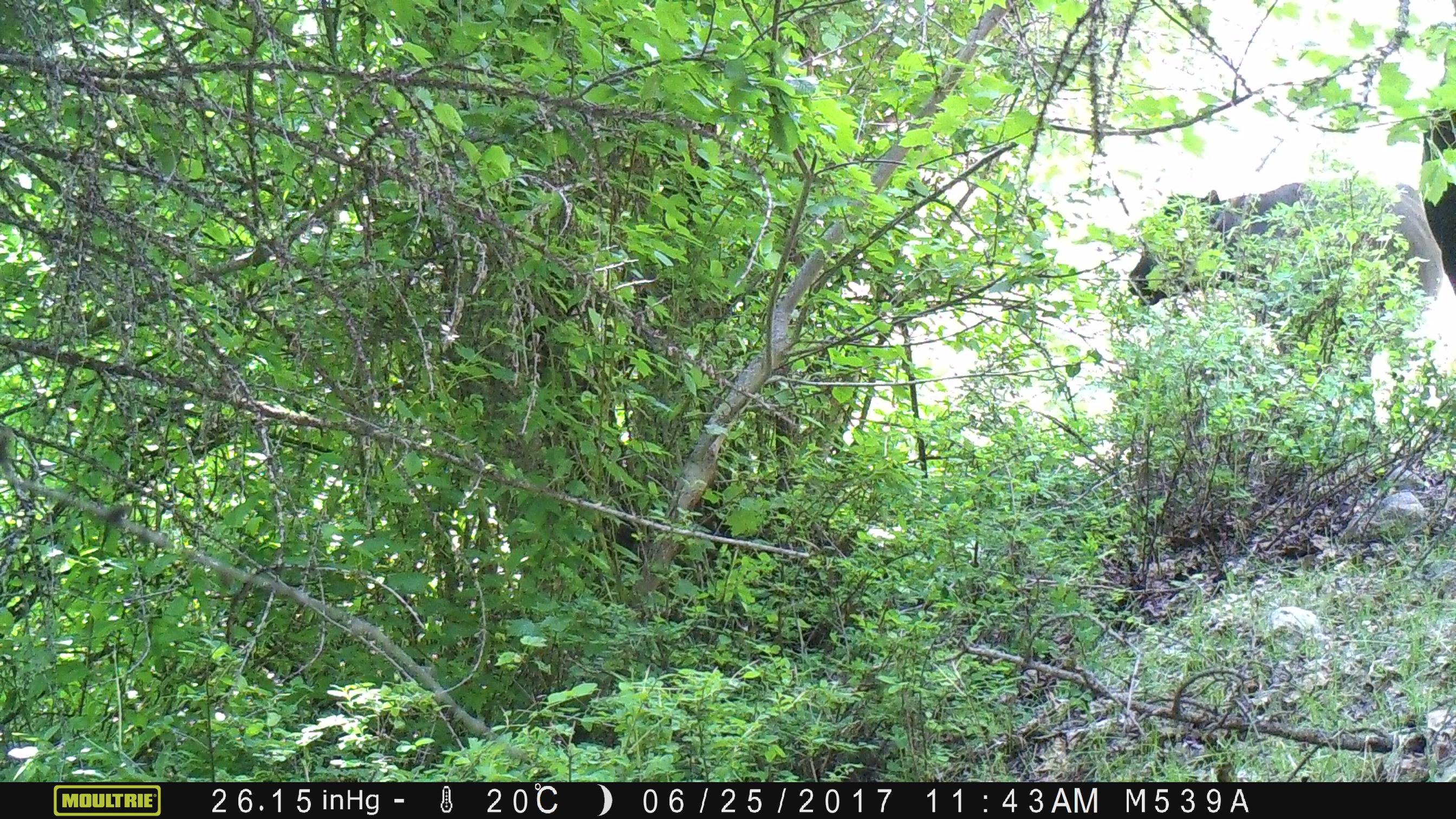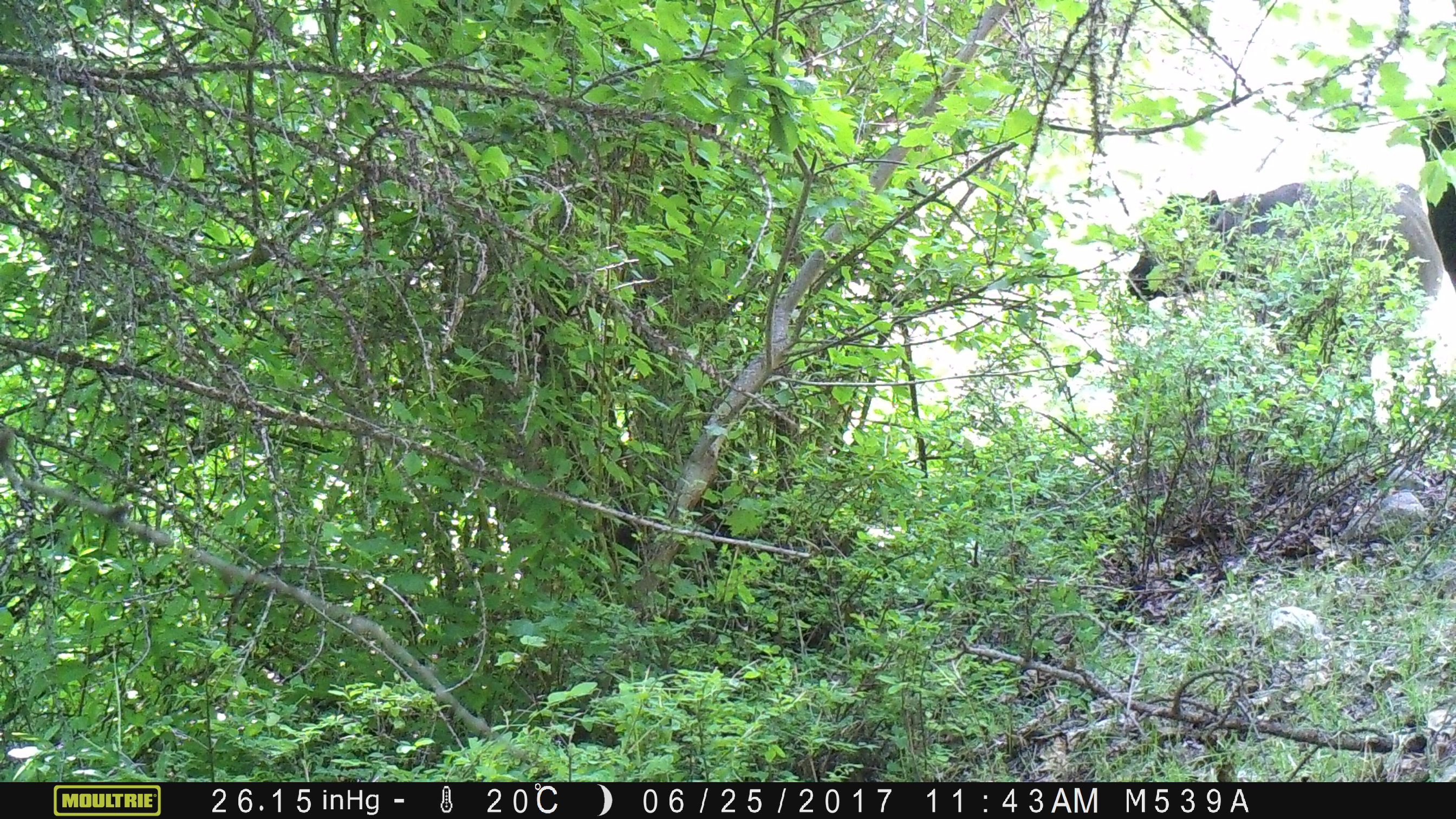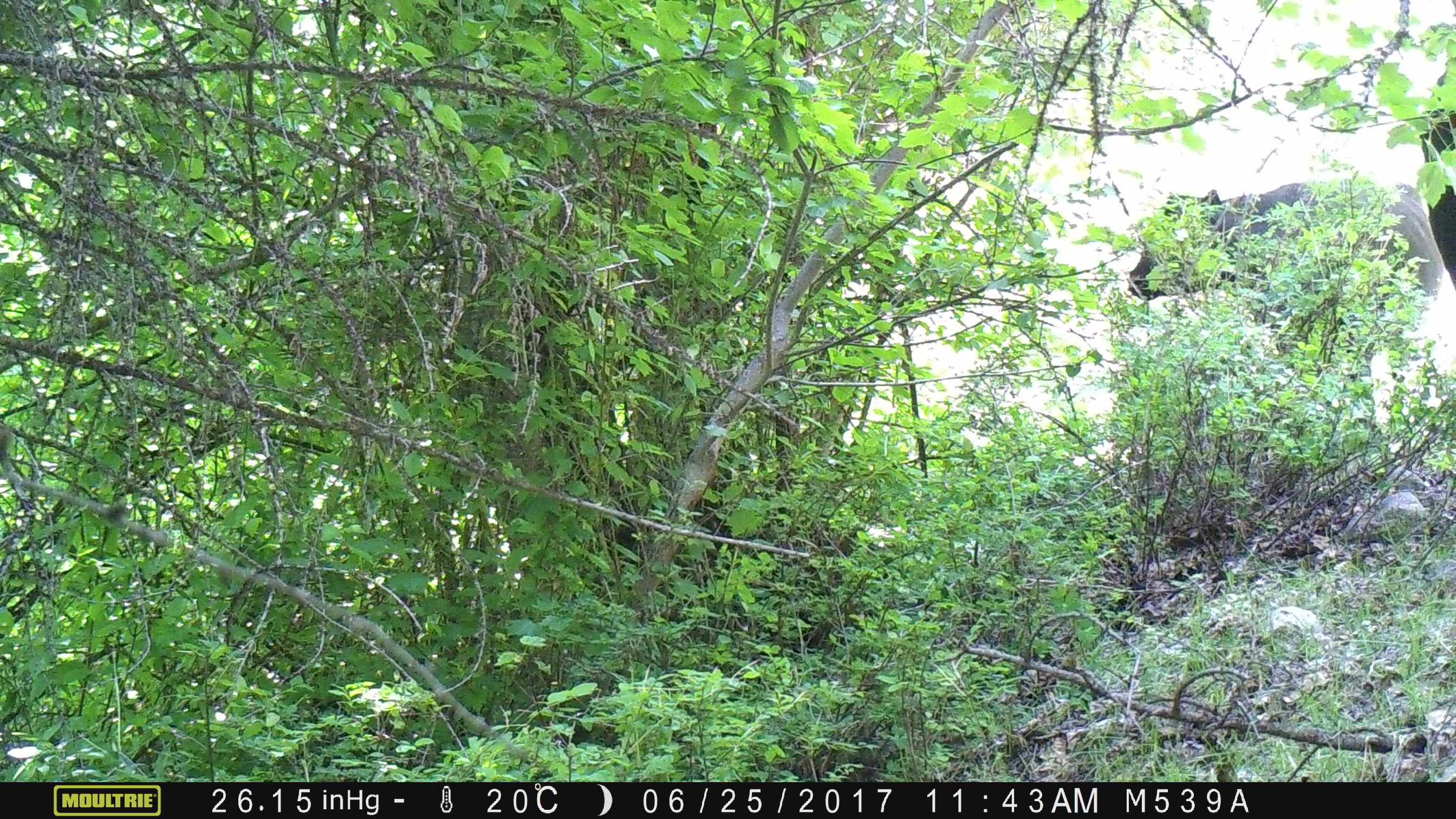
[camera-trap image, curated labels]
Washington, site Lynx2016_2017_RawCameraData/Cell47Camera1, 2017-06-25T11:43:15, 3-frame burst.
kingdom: Animalia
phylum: Chordata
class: Mammalia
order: Artiodactyla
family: Bovidae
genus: Bos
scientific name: Bos taurus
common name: domestic cattle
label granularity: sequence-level